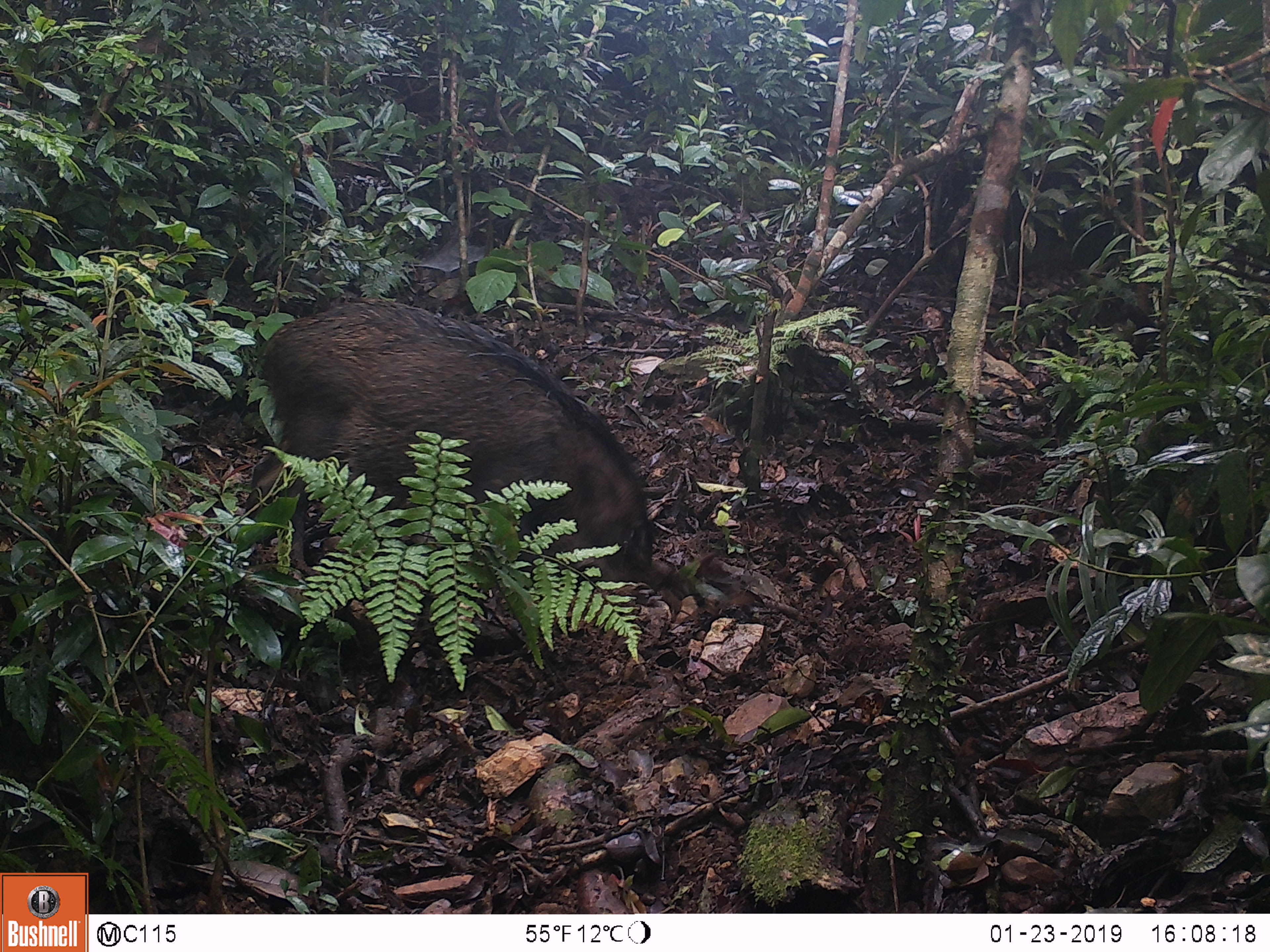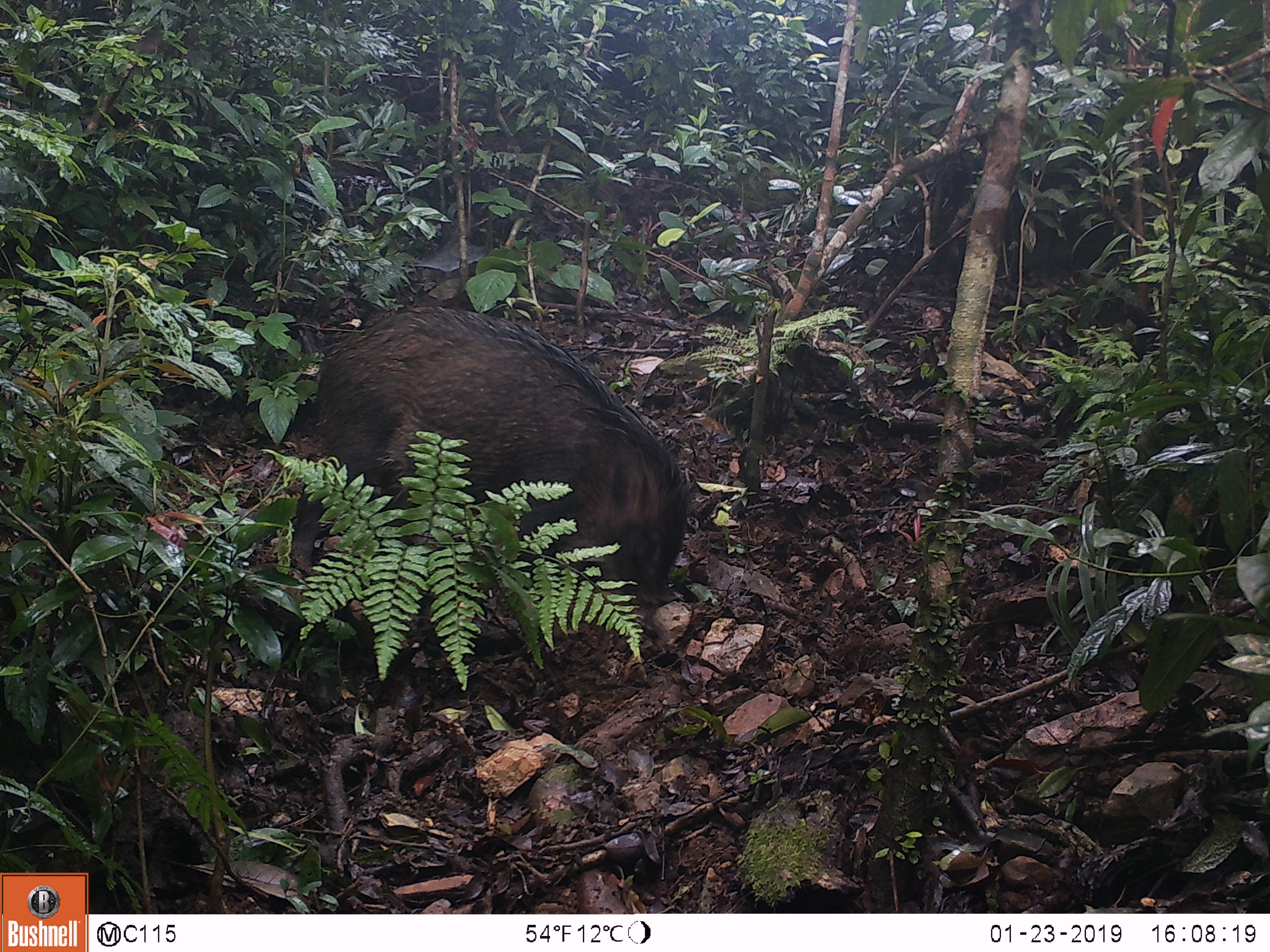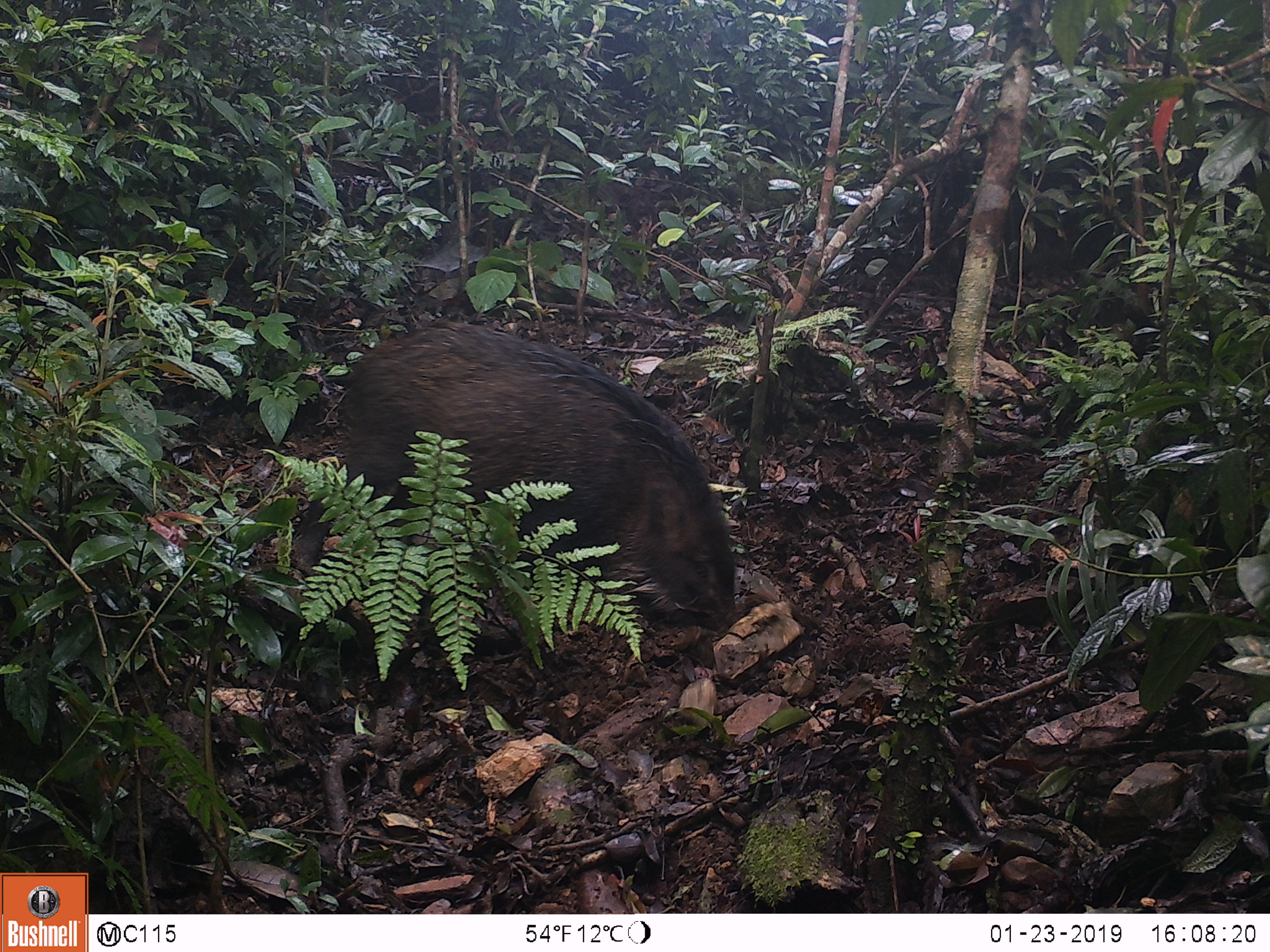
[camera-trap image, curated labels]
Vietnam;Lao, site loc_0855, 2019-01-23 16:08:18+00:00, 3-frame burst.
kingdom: Animalia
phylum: Chordata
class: Mammalia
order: Artiodactyla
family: Suidae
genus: Sus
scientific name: Sus scrofa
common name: eurasian wild pig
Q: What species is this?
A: Eurasian wild pig (Sus scrofa).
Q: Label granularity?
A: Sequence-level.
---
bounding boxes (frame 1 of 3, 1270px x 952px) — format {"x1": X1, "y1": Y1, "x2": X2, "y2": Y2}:
eurasian wild pig: {"x1": 244, "y1": 298, "x2": 674, "y2": 597}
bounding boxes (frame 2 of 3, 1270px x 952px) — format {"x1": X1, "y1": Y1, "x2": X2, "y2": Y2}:
eurasian wild pig: {"x1": 244, "y1": 308, "x2": 696, "y2": 606}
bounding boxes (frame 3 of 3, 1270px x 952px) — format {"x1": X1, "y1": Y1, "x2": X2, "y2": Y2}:
eurasian wild pig: {"x1": 283, "y1": 318, "x2": 738, "y2": 629}